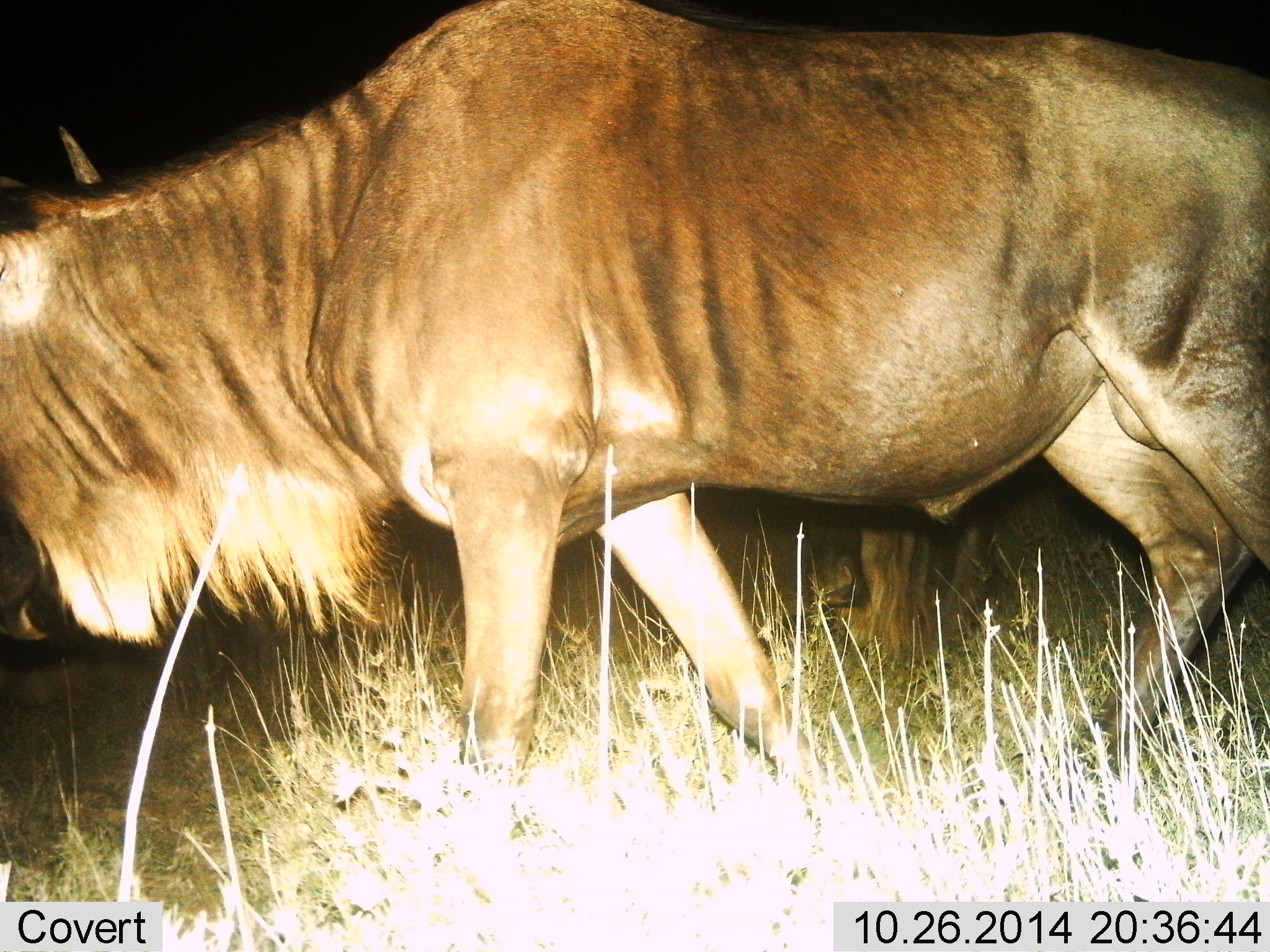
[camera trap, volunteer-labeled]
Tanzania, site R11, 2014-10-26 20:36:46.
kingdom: Animalia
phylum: Chordata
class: Mammalia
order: Artiodactyla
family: Bovidae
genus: Connochaetes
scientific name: Connochaetes taurinus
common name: blue wildebeest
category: wildebeest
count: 1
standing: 10%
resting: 0%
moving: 90%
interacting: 0%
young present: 0%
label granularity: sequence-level